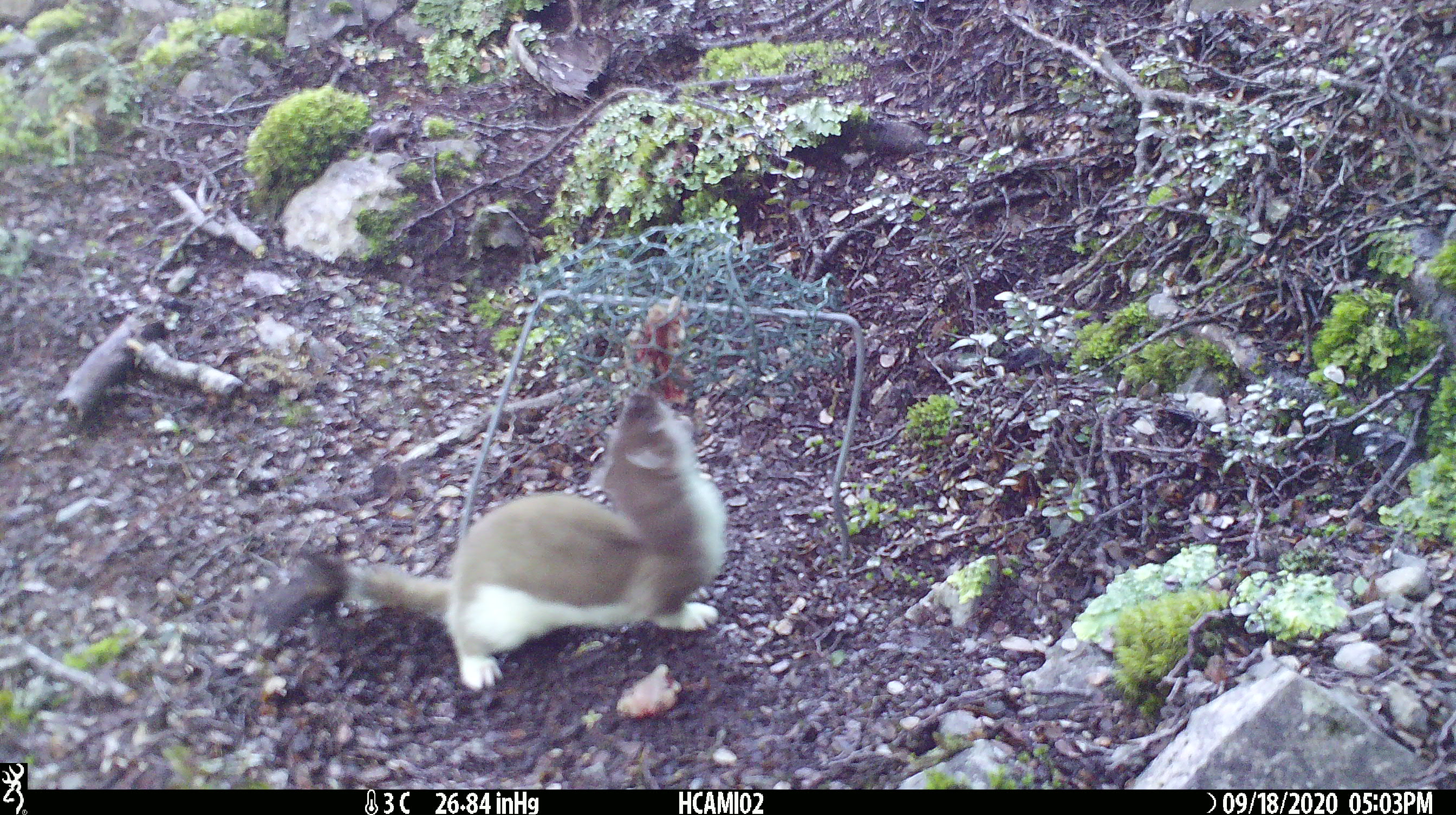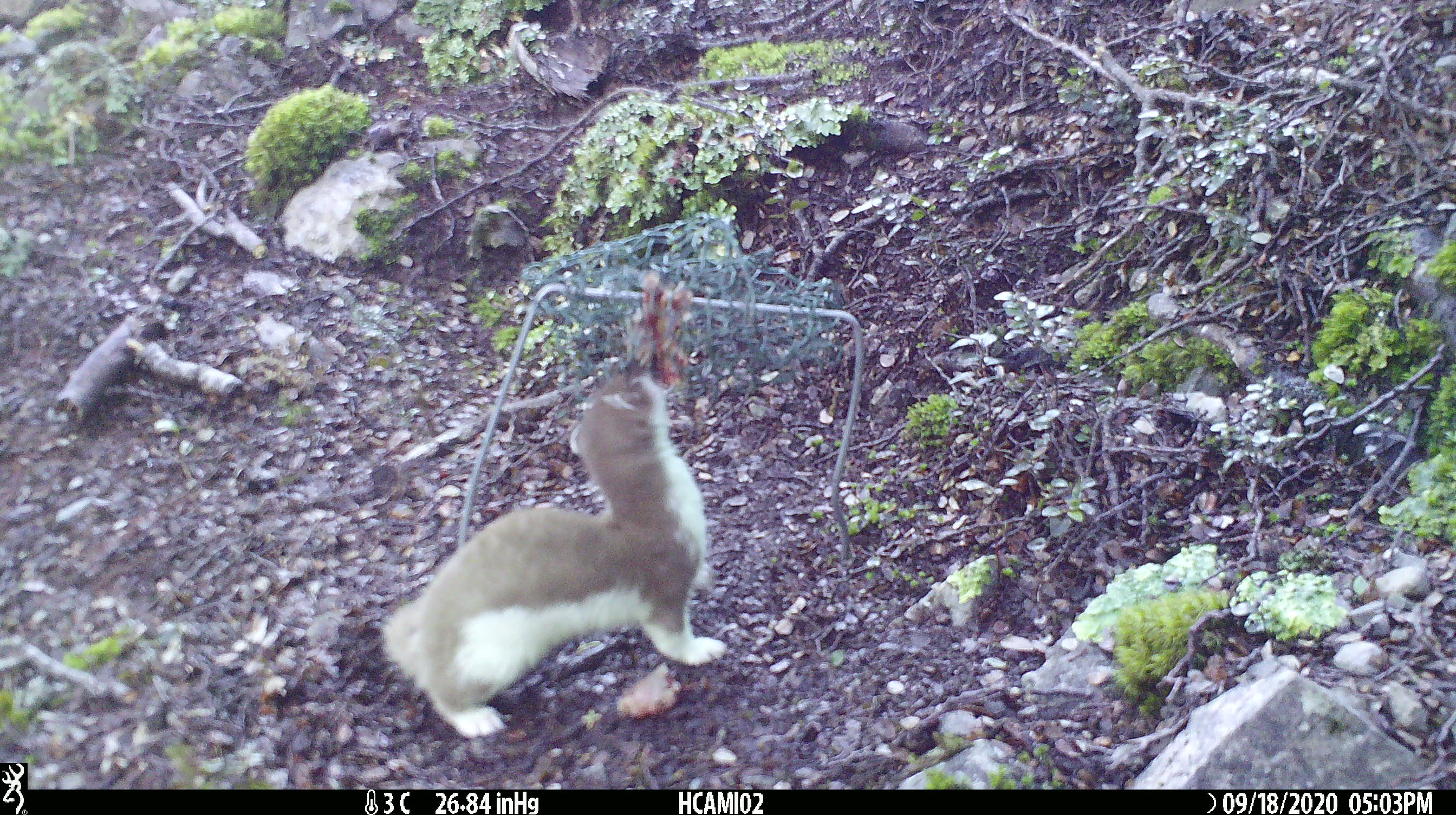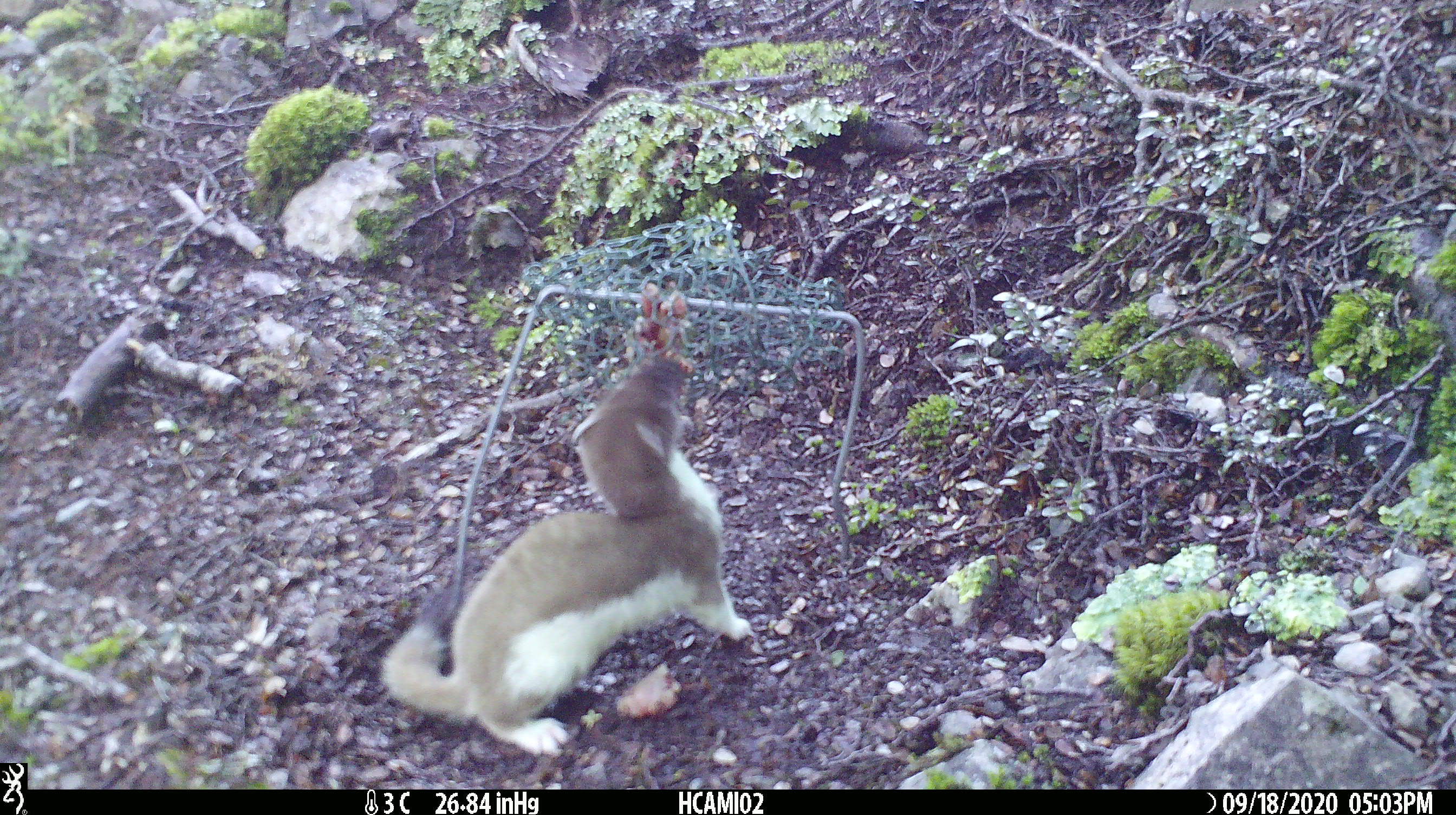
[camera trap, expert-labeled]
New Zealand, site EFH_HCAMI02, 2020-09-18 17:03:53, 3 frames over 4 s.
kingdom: Animalia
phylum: Chordata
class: Mammalia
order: Carnivora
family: Mustelidae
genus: Mustela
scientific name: Mustela erminea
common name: stoat